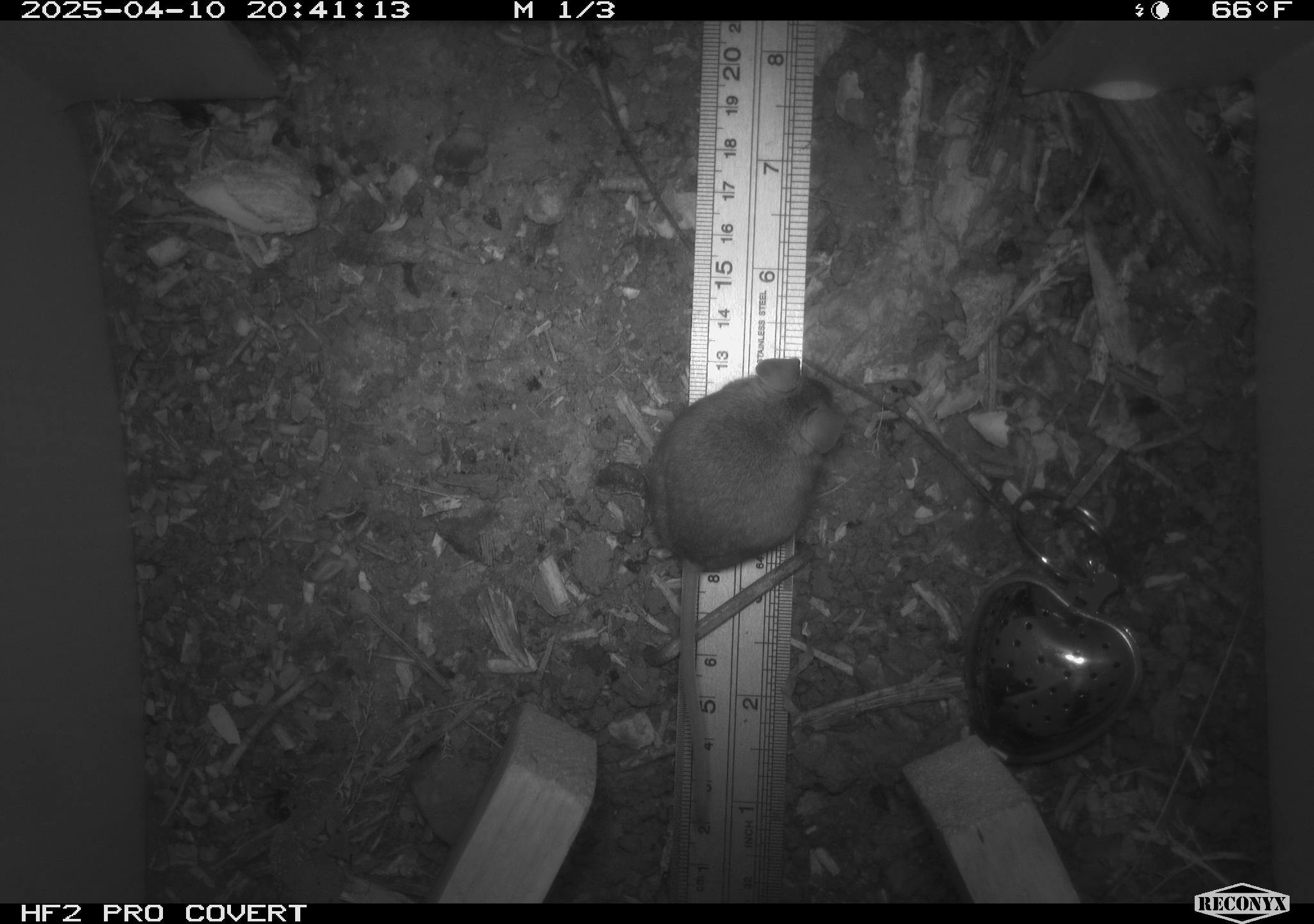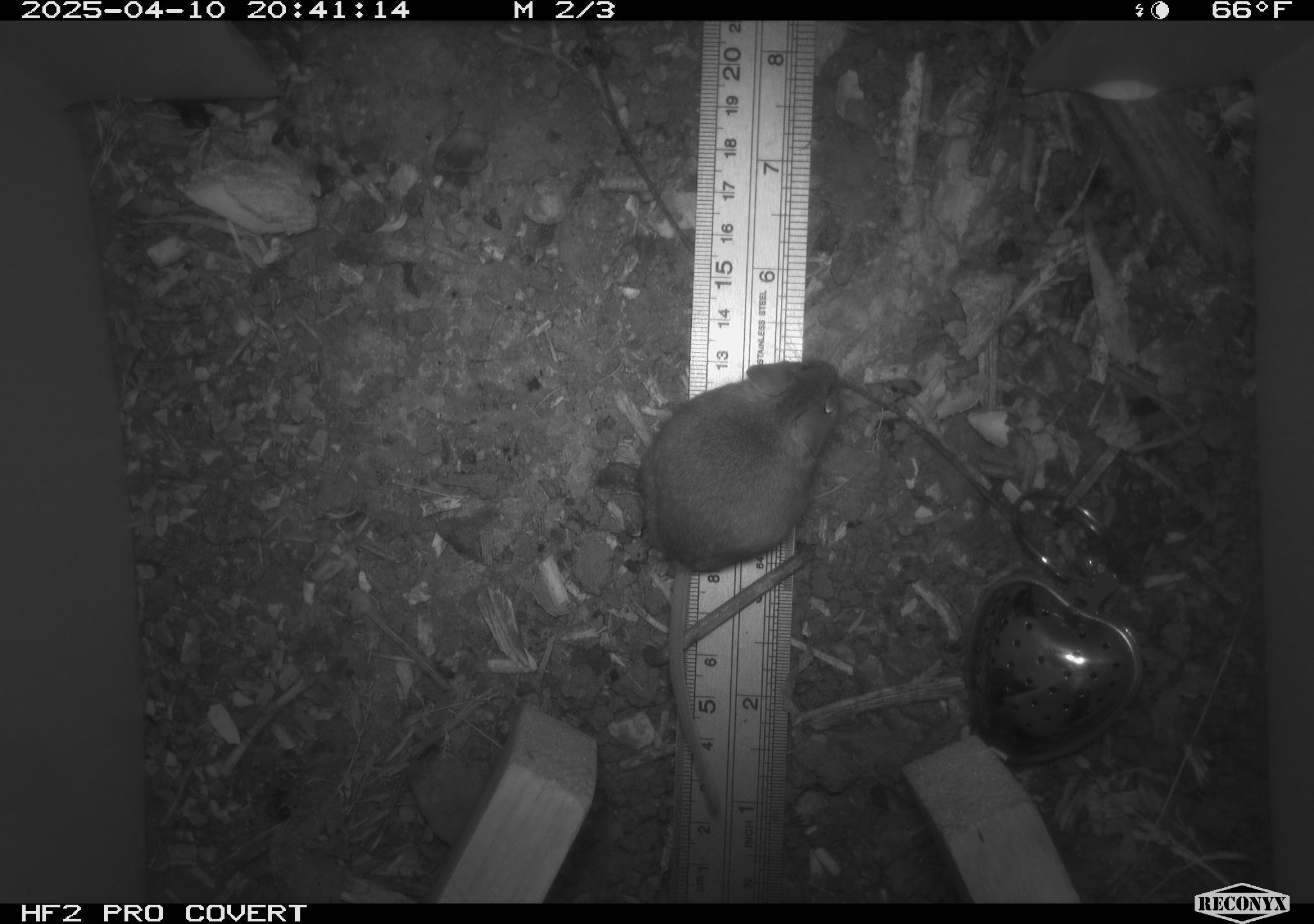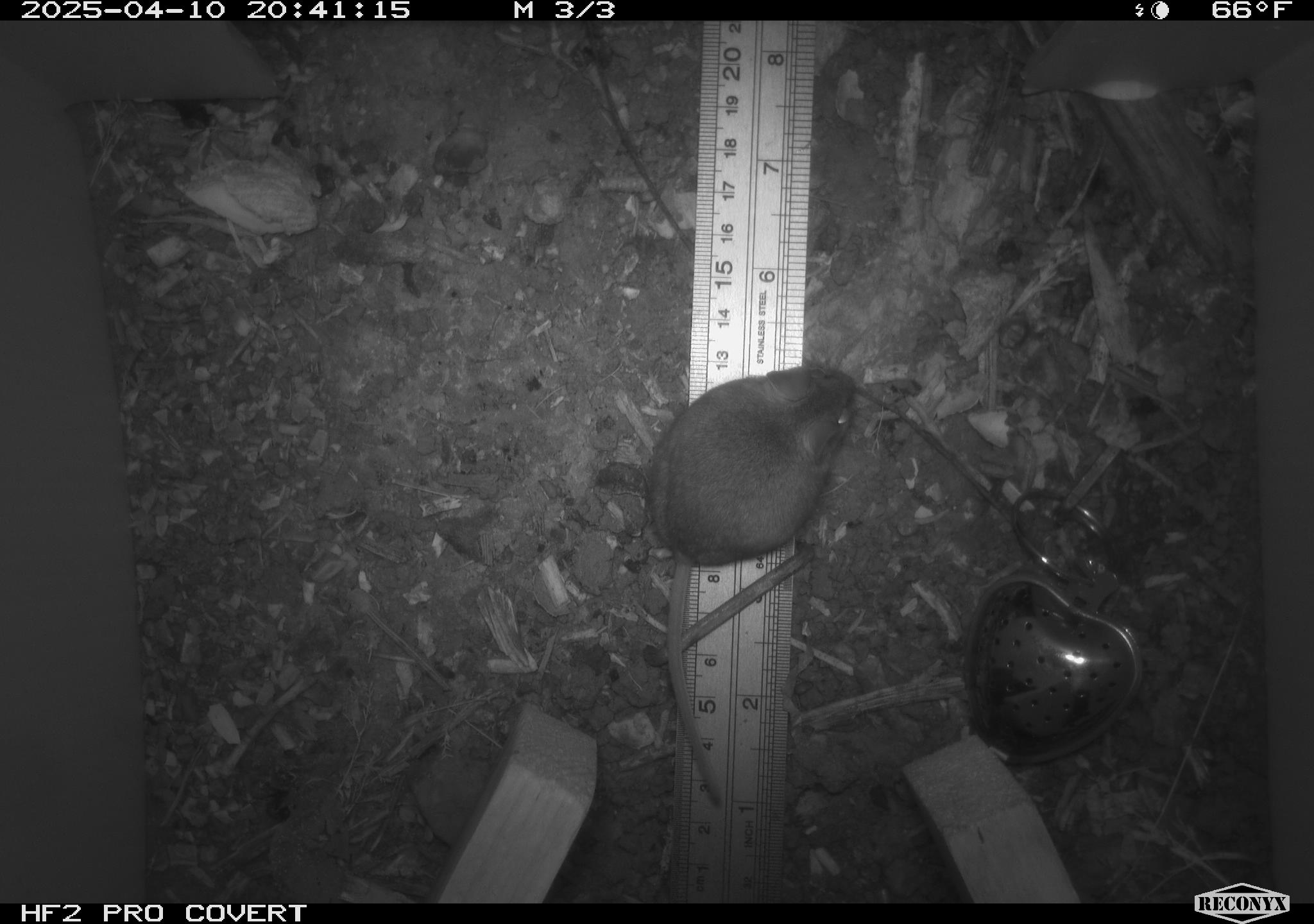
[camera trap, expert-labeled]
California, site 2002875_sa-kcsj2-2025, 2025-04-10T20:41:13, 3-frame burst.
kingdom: Animalia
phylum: Chordata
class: Mammalia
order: Rodentia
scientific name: Rodentia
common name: rodent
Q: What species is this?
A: Rodent (Rodentia).